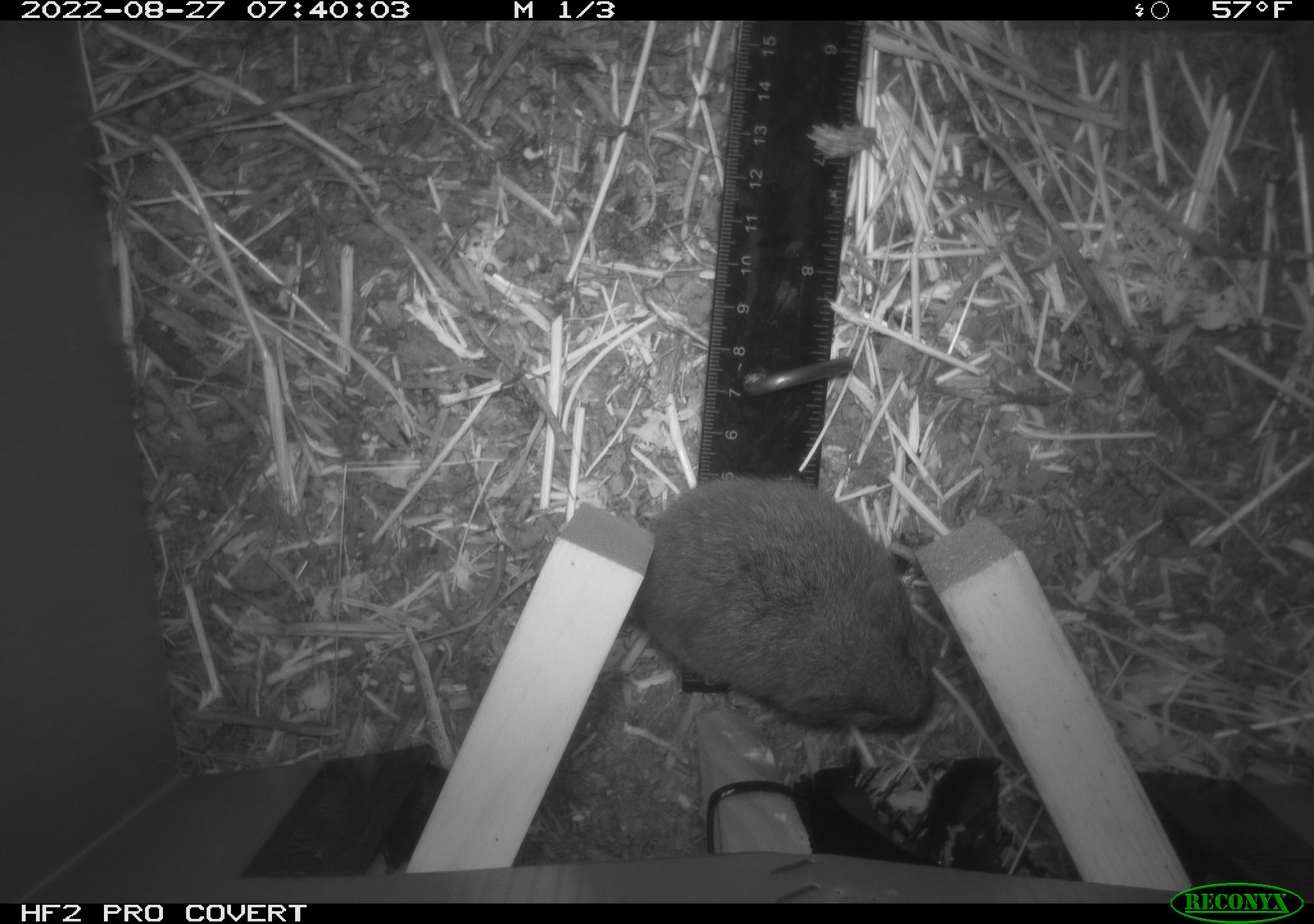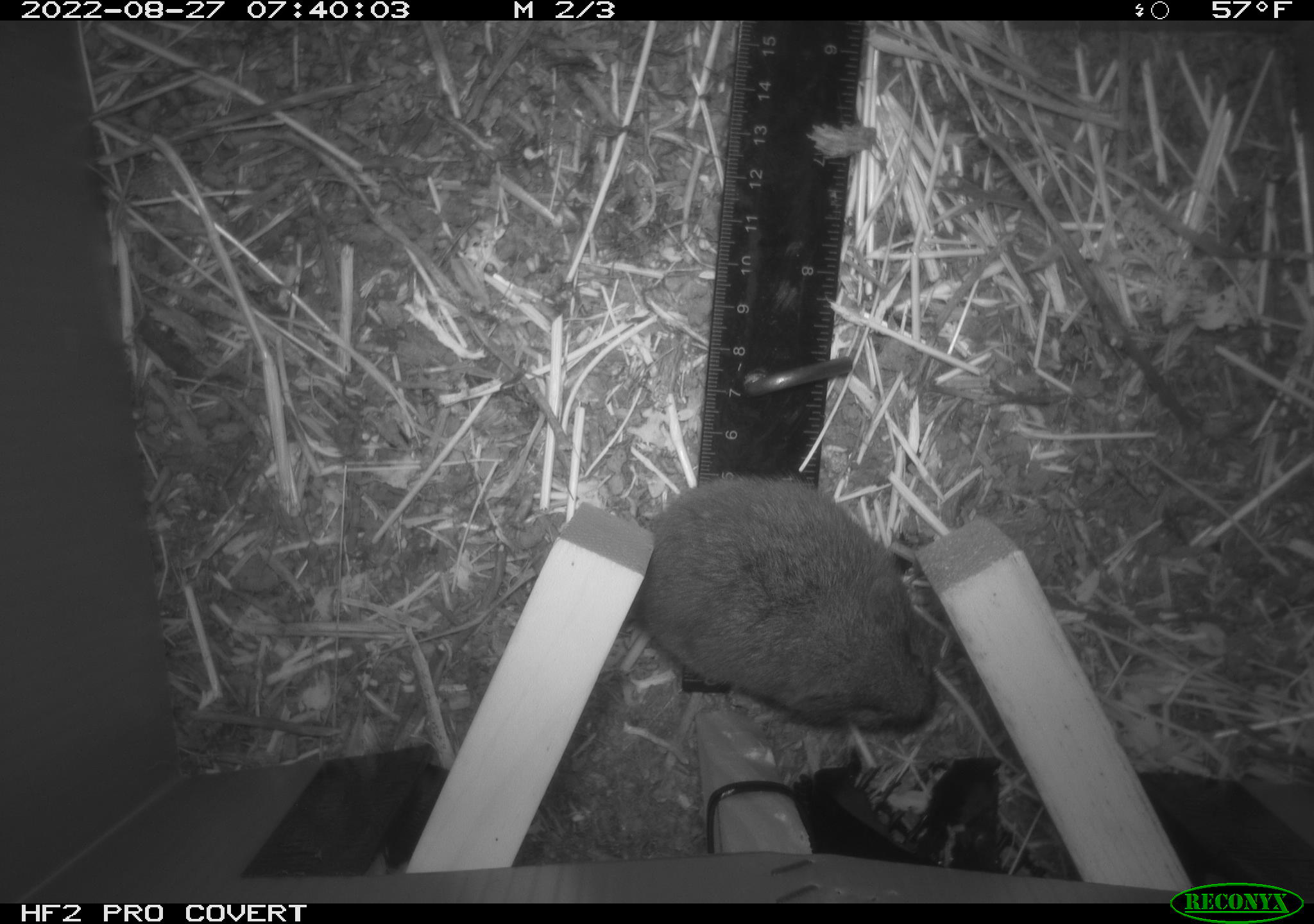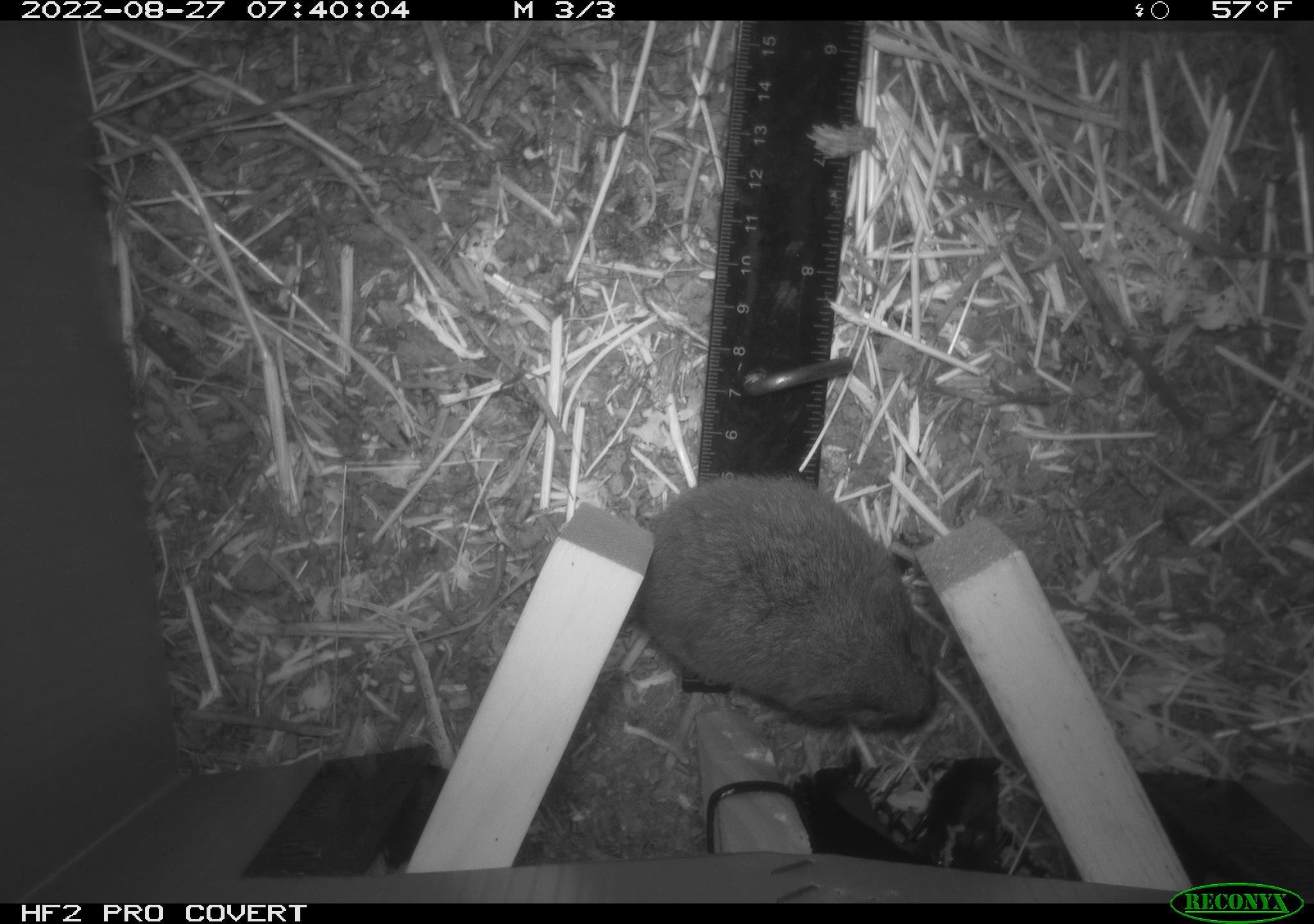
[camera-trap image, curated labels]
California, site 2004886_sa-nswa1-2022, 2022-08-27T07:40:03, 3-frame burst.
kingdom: Animalia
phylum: Chordata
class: Mammalia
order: Rodentia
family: Cricetidae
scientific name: Cricetidae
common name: hamsters, voles, lemmings, and allies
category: cricetidae family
Cricetidae family (hamsters, voles, lemmings, and allies) (Cricetidae).